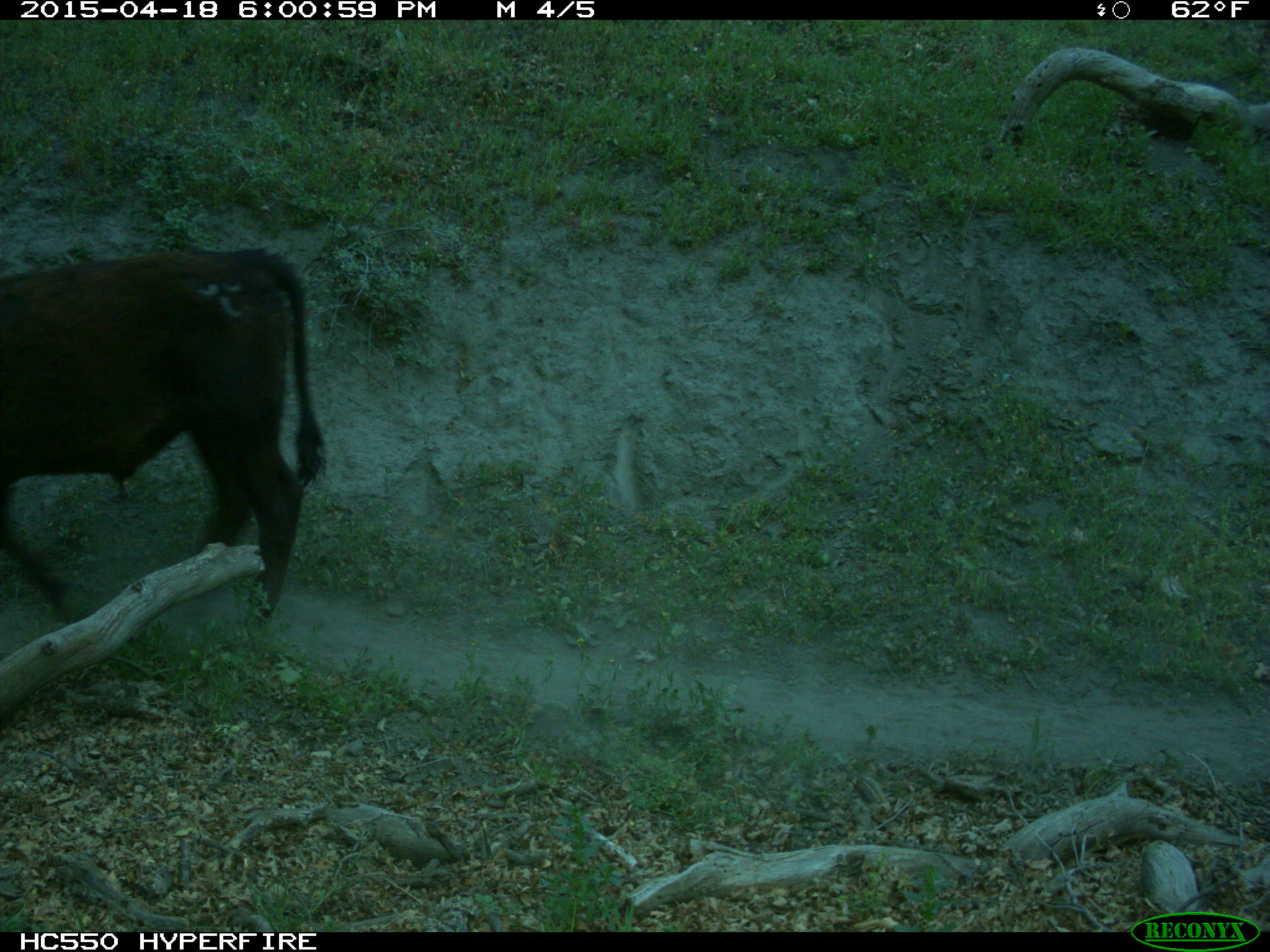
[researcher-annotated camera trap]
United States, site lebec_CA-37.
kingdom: Animalia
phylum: Chordata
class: Mammalia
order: Artiodactyla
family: Bovidae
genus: Bos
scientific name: Bos taurus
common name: domestic cow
Bos taurus (domestic cow).